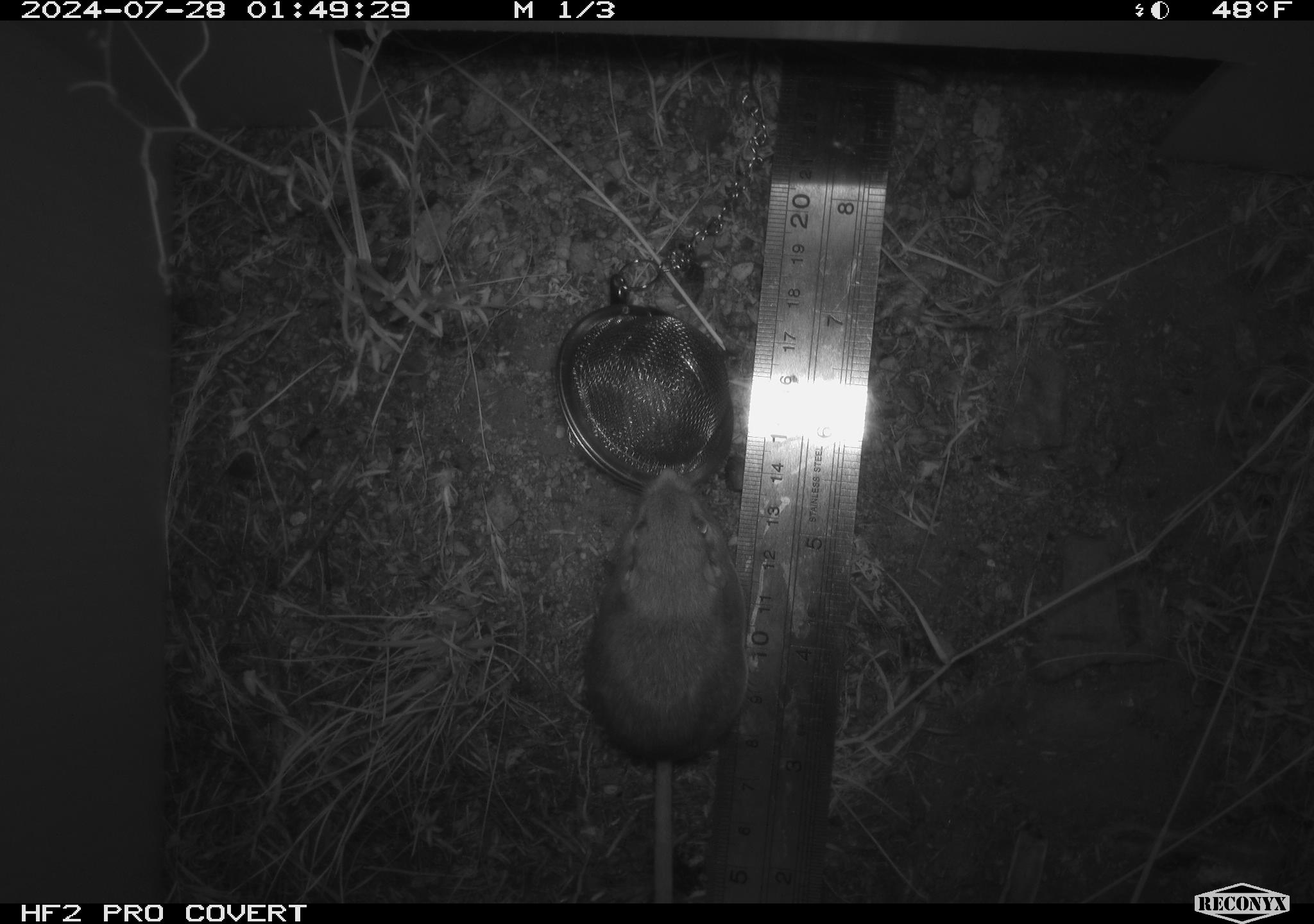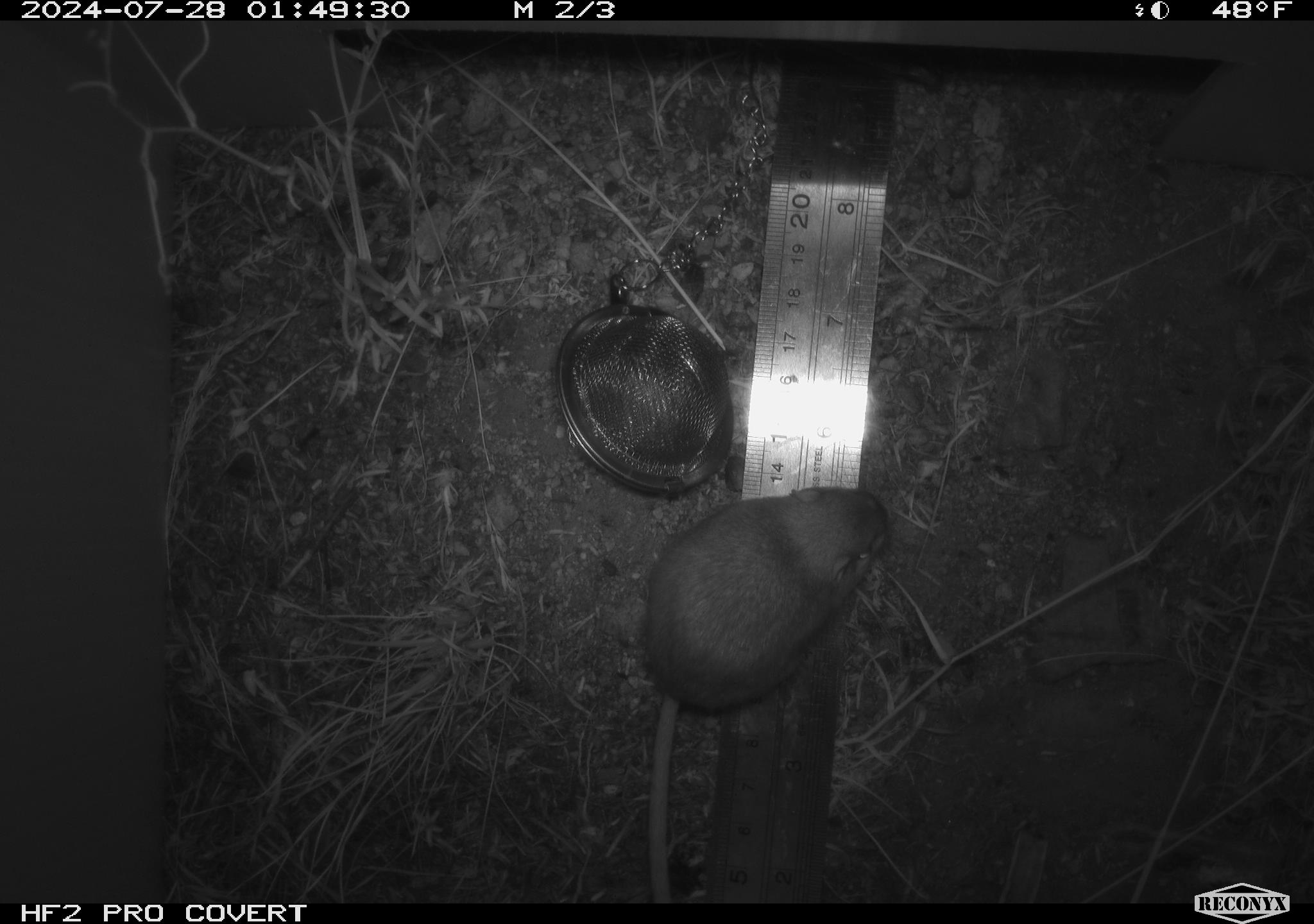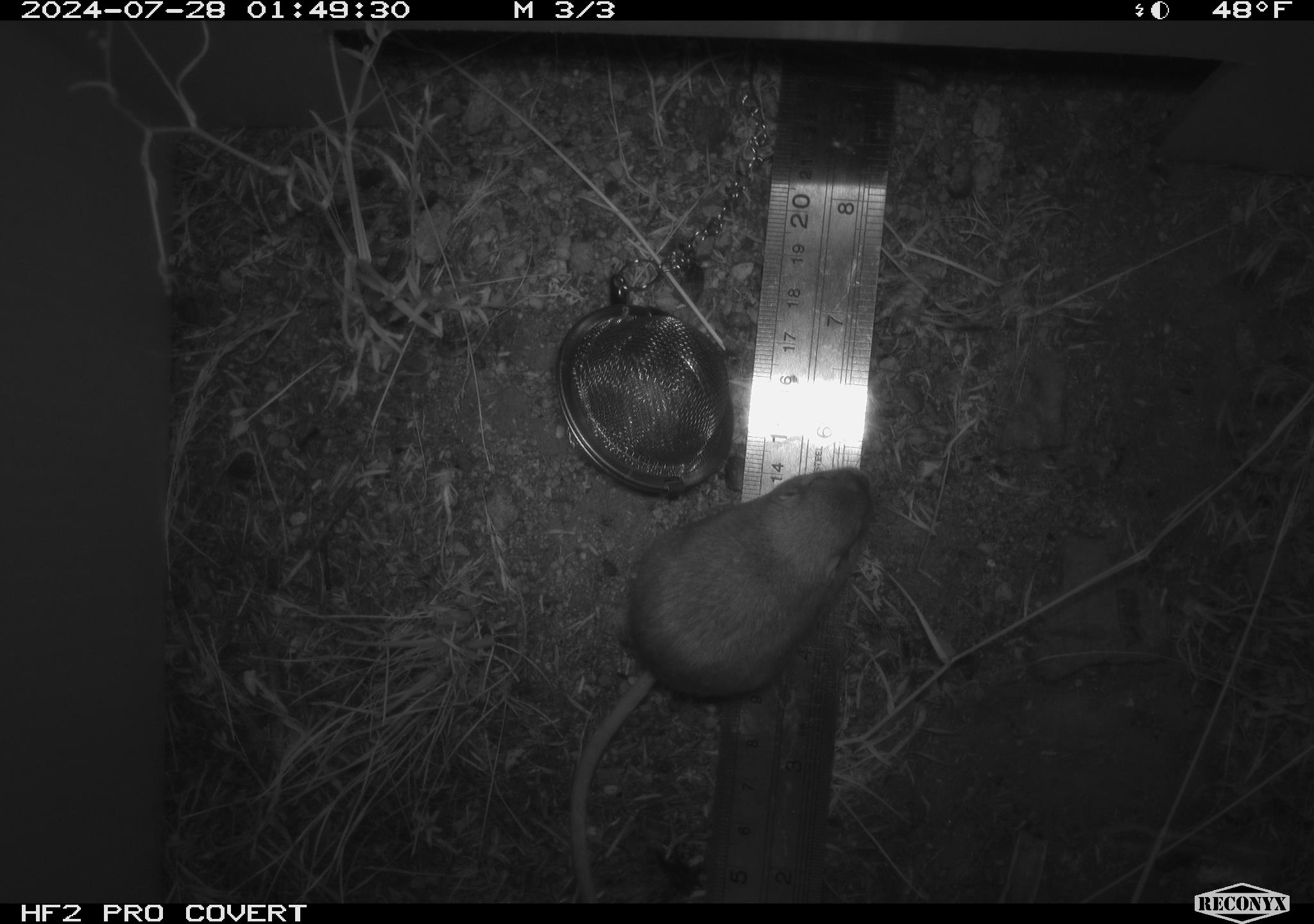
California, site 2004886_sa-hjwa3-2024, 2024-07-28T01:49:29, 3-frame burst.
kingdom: Animalia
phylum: Chordata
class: Mammalia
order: Rodentia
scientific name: Rodentia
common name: rodent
Rodent (Rodentia).